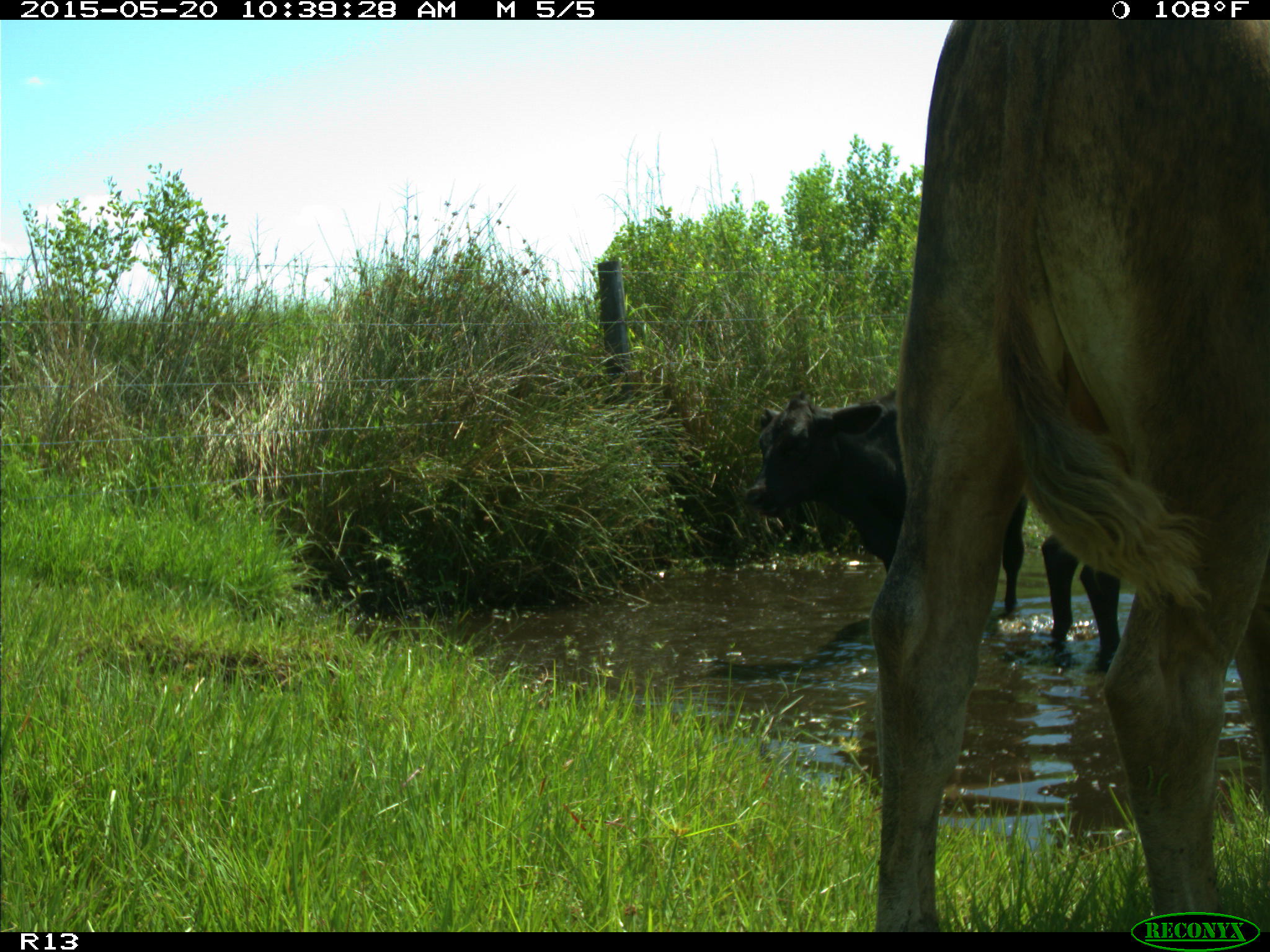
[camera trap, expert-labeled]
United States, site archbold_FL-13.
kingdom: Animalia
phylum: Chordata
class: Mammalia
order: Artiodactyla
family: Bovidae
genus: Bos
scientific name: Bos taurus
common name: domestic cow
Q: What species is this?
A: Bos taurus (domestic cow).